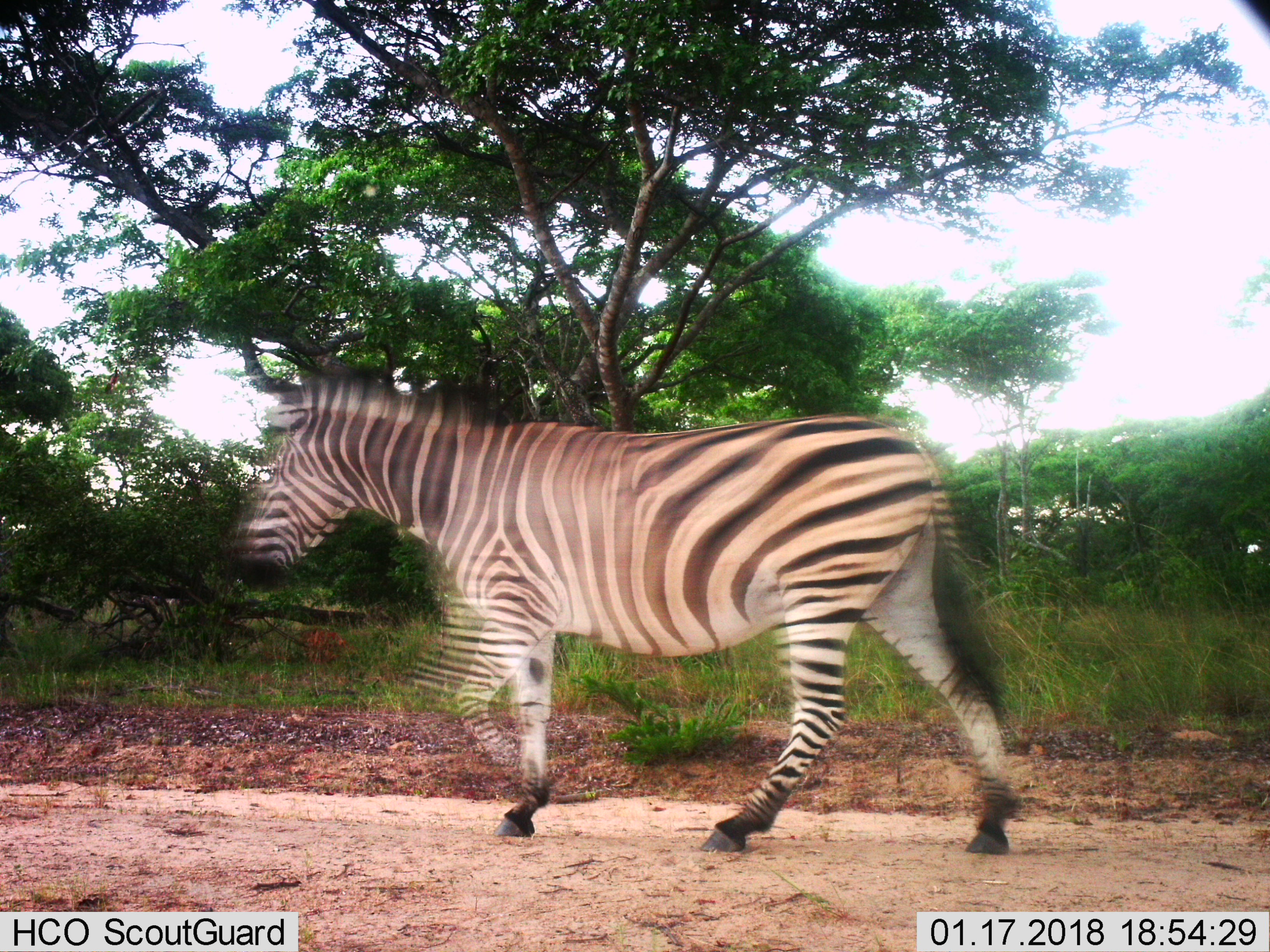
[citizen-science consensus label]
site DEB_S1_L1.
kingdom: Animalia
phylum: Chordata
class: Mammalia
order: Perissodactyla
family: Equidae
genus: Equus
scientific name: Equus quagga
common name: plains zebra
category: zebraplains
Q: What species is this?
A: Zebraplains (plains zebra) (Equus quagga).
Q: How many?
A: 1.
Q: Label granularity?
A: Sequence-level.